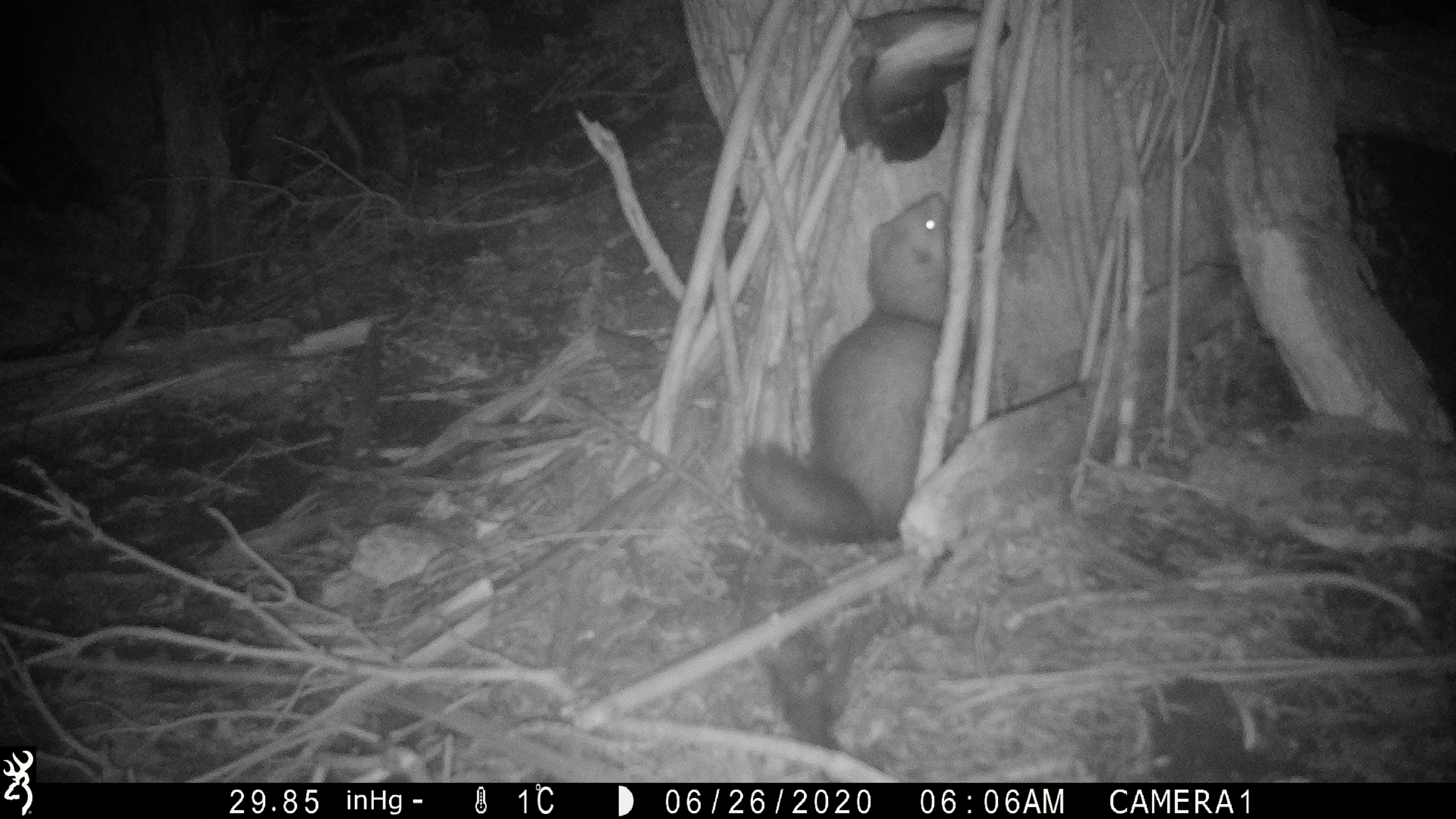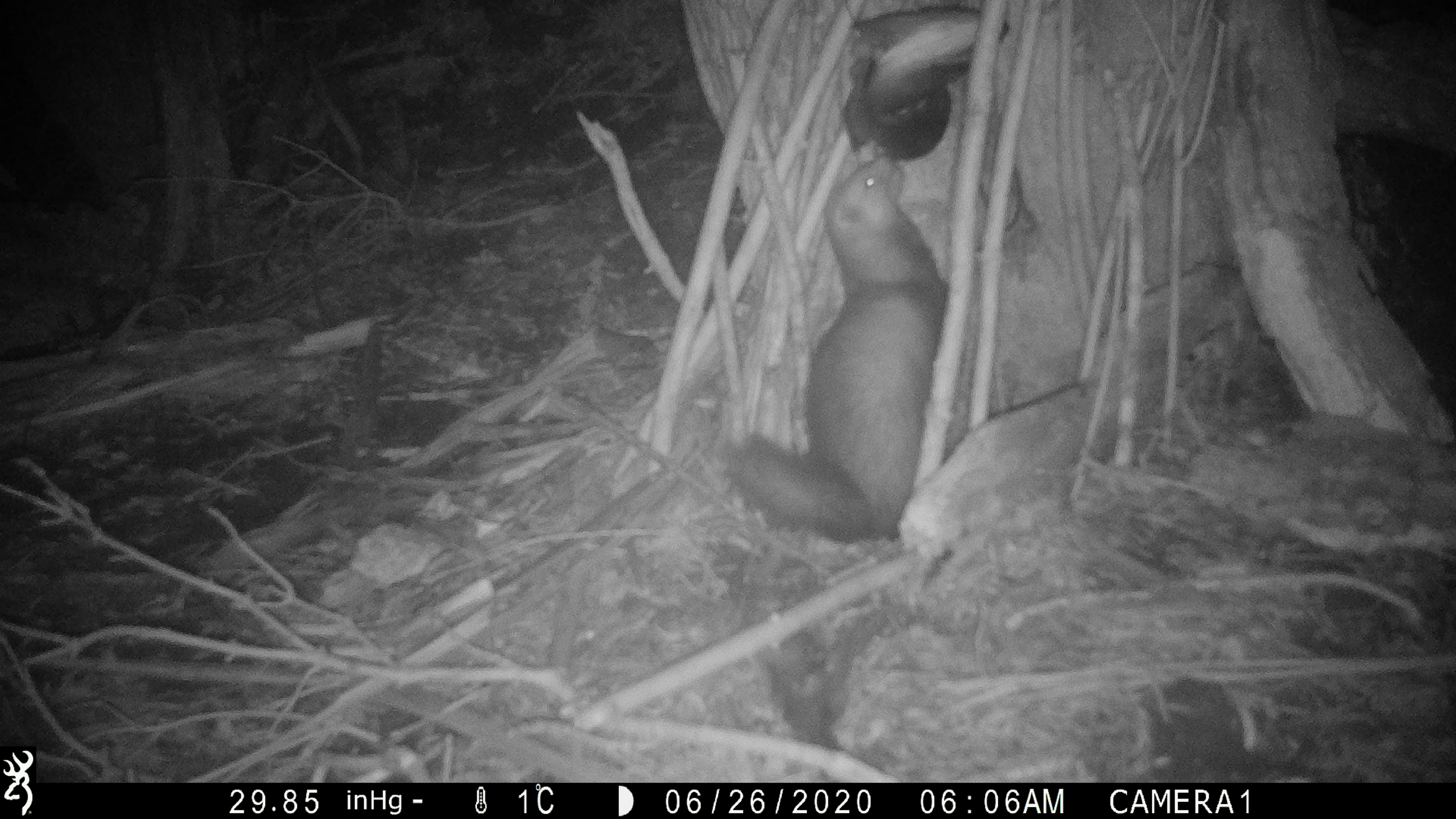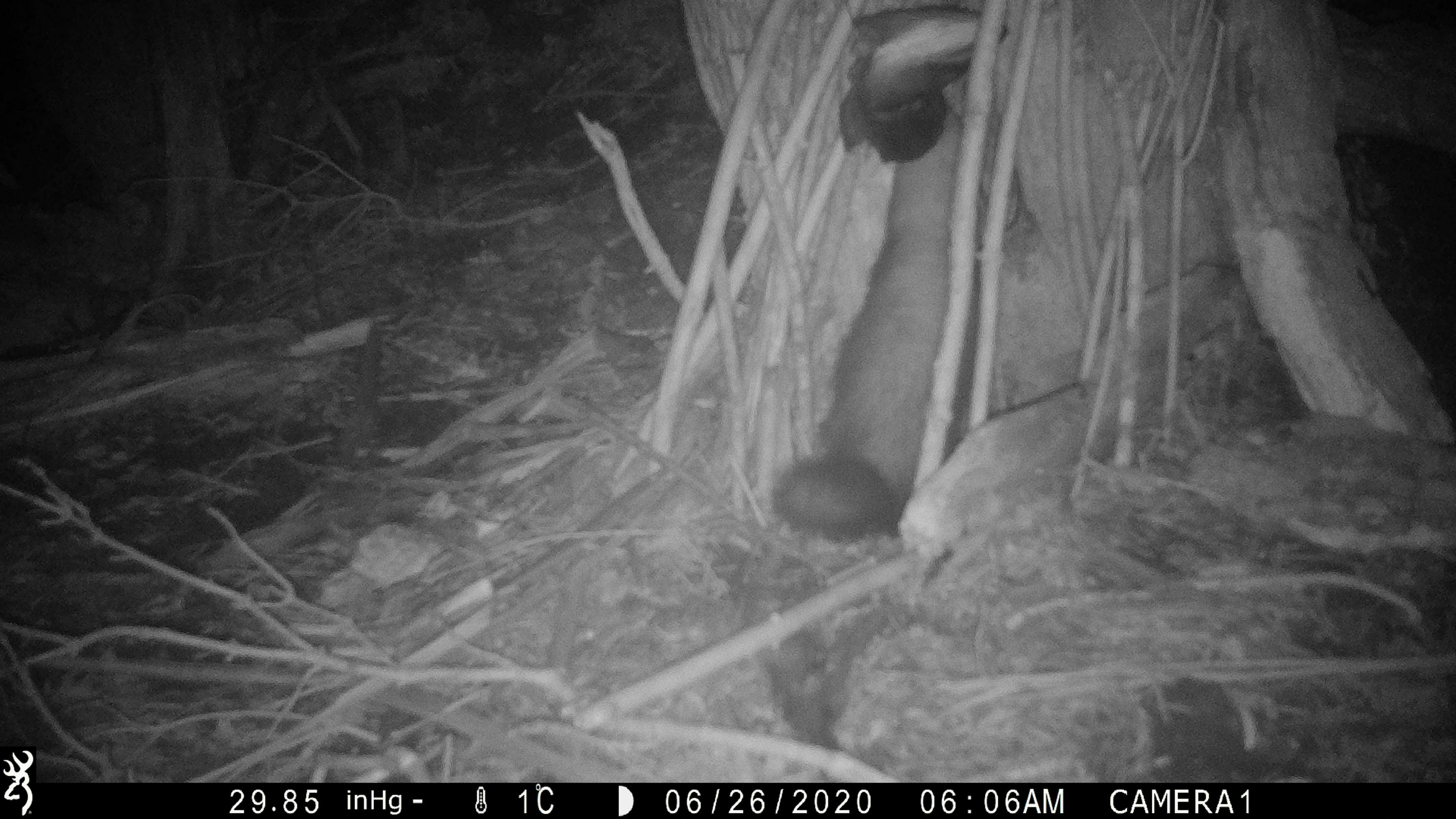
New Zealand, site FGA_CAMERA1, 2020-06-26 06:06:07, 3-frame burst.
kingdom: Animalia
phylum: Chordata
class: Mammalia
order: Carnivora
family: Mustelidae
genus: Mustela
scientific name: Mustela furo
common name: ferret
Ferret (Mustela furo).